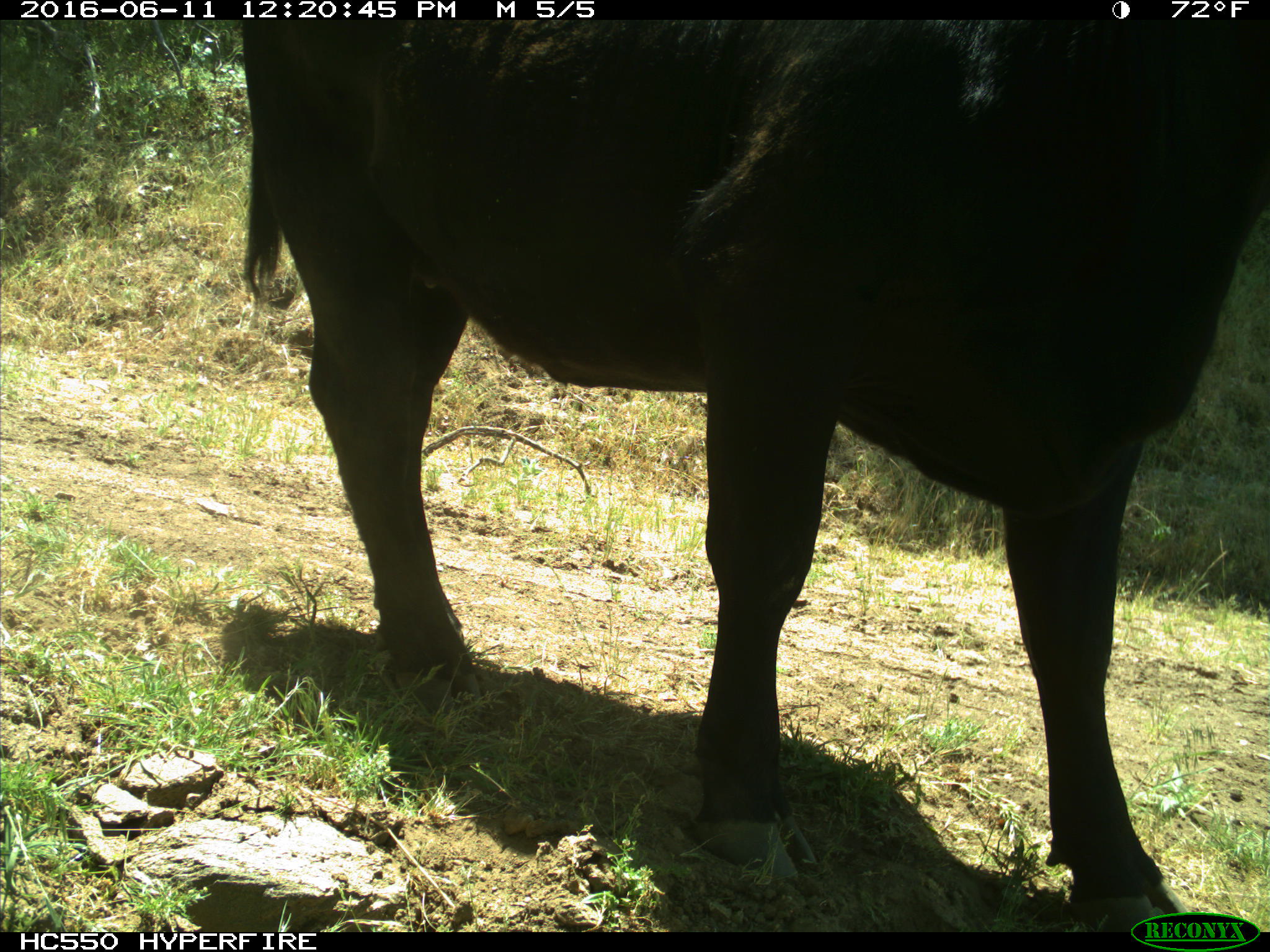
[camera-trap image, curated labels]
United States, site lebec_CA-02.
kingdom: Animalia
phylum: Chordata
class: Mammalia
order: Artiodactyla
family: Bovidae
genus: Bos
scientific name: Bos taurus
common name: domestic cow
Bos taurus (domestic cow).